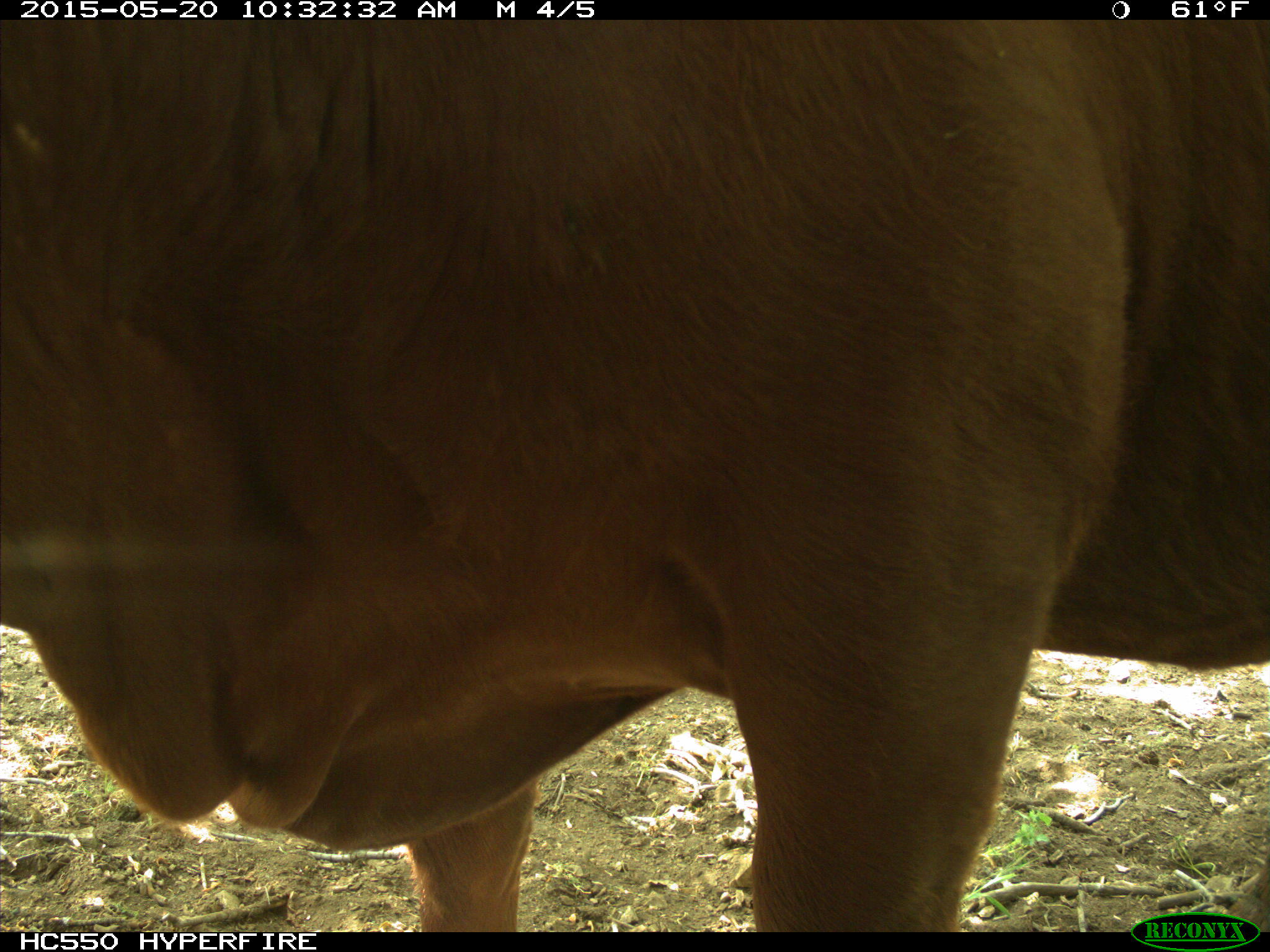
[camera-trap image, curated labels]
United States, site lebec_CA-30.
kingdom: Animalia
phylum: Chordata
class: Mammalia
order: Artiodactyla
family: Bovidae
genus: Bos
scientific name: Bos taurus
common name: domestic cow